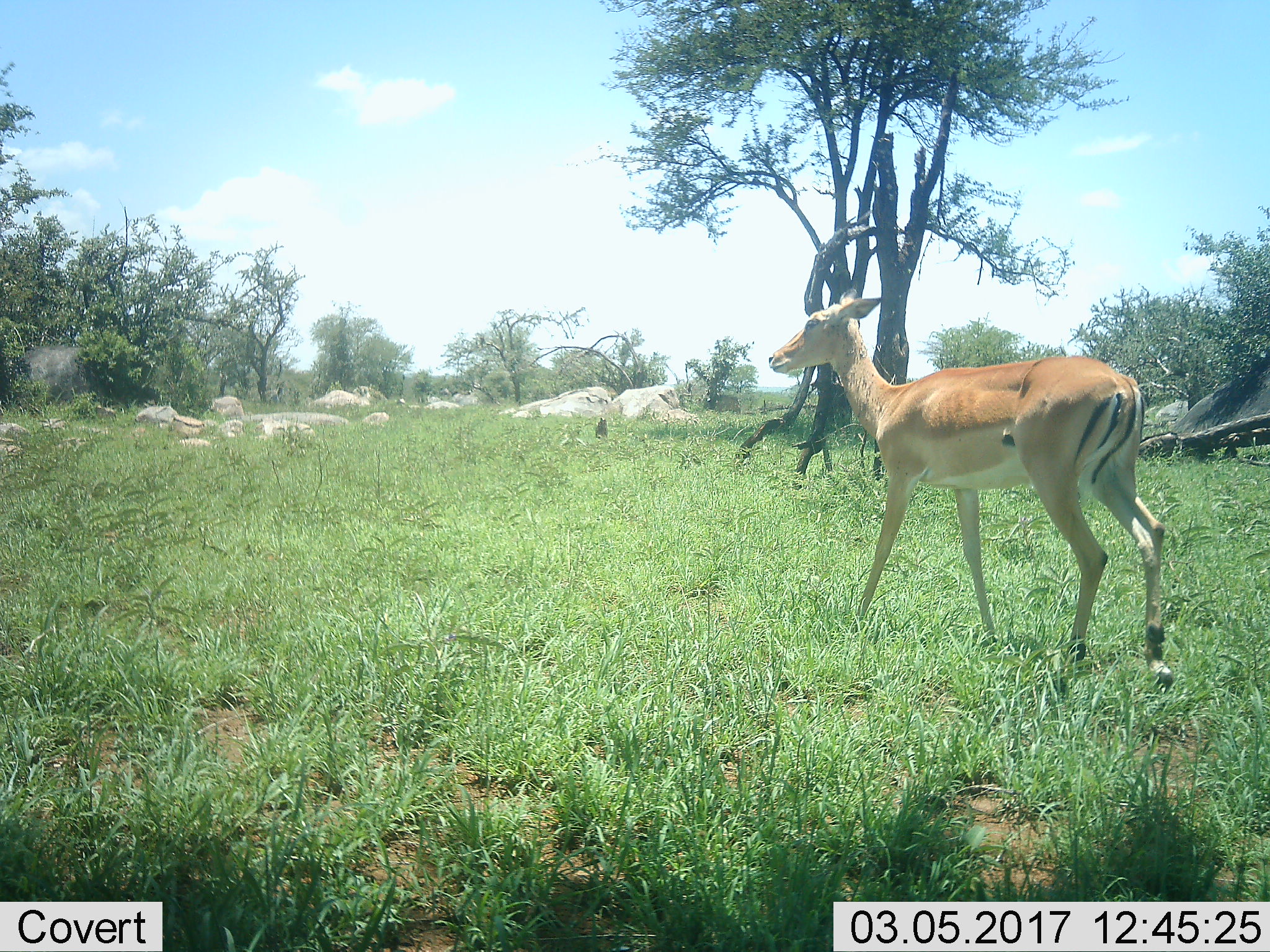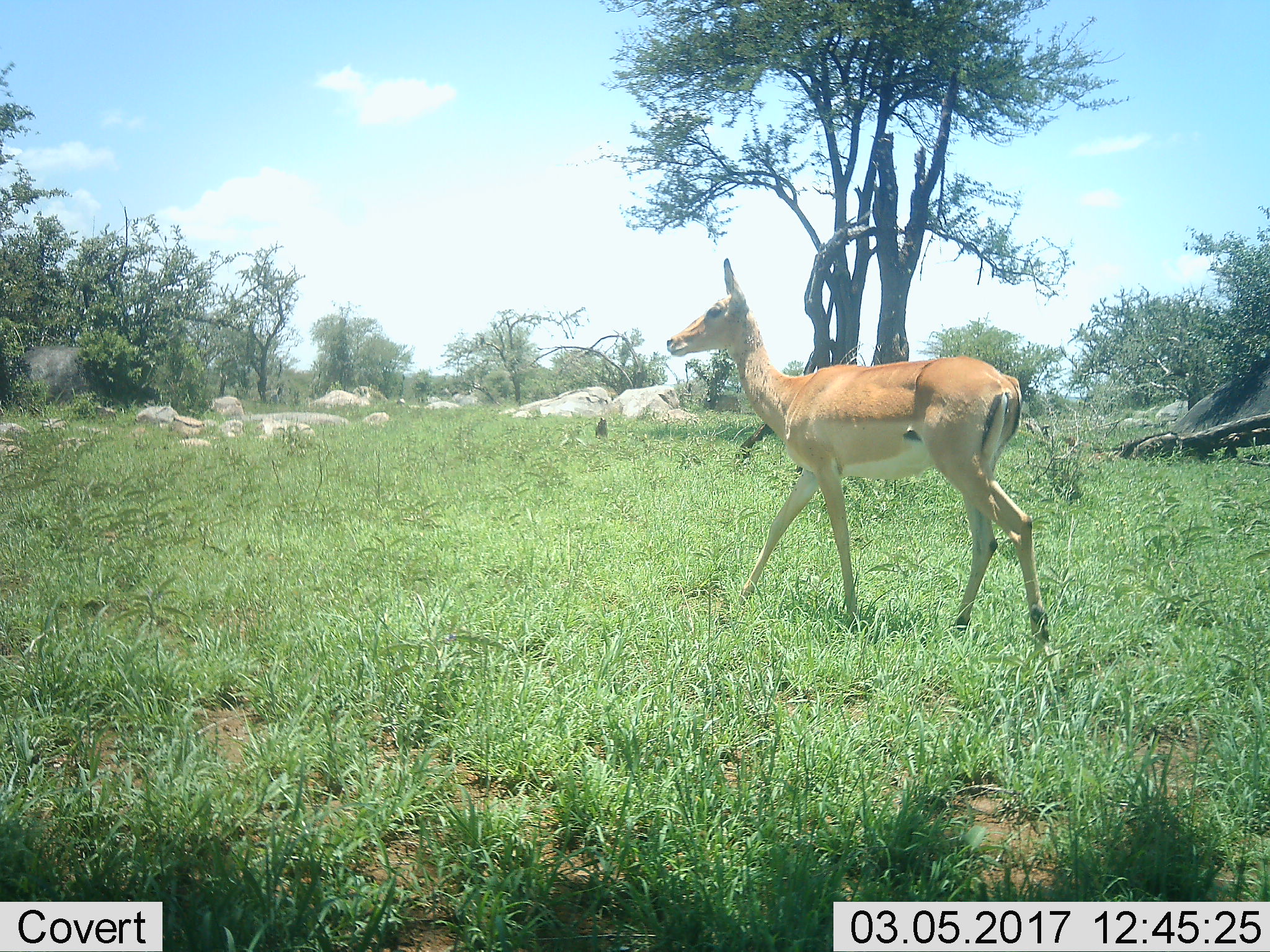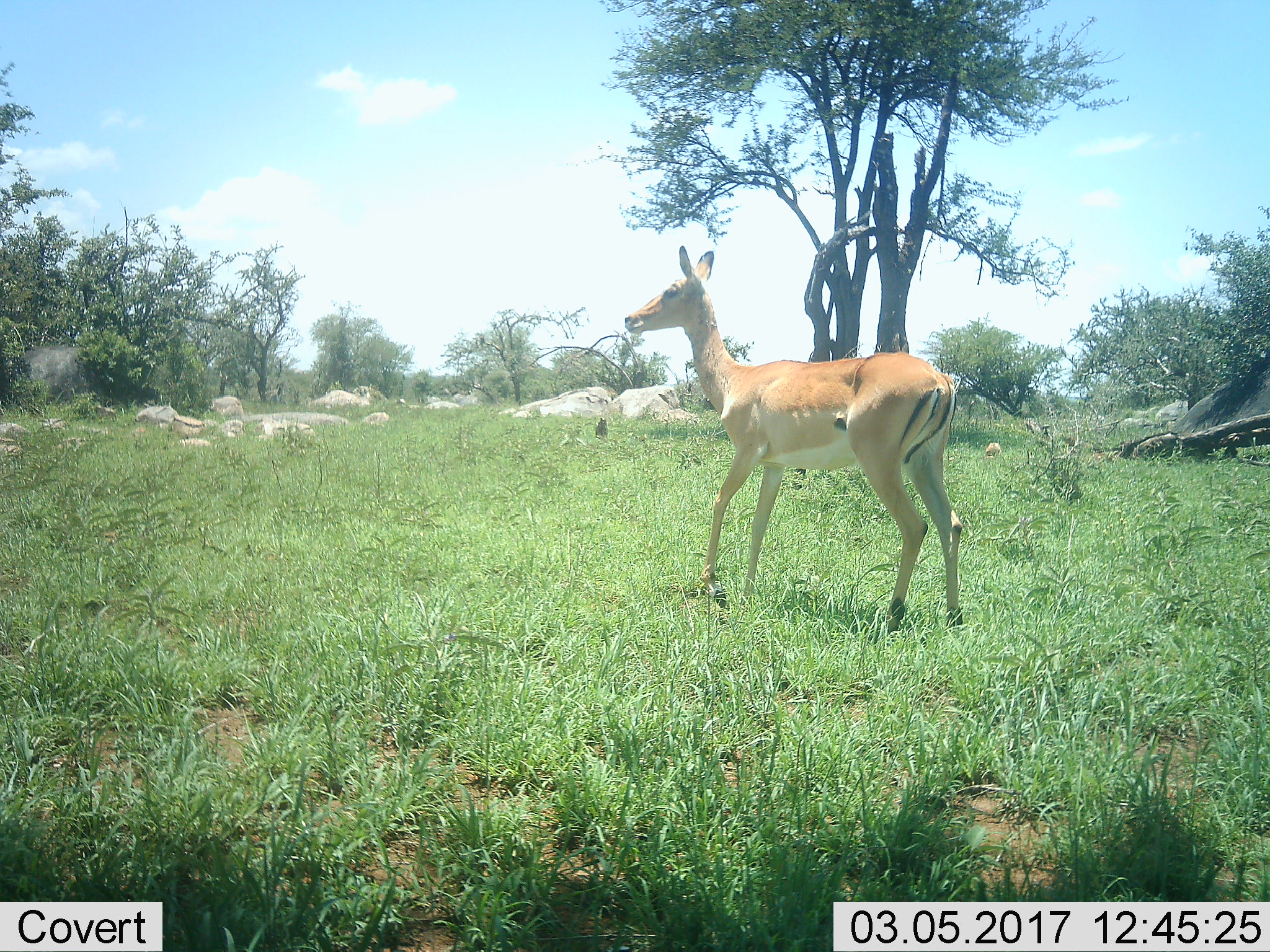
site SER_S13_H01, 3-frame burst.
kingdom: Animalia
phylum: Chordata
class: Mammalia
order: Artiodactyla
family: Bovidae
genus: Aepyceros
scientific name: Aepyceros melampus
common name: impala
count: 1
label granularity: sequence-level